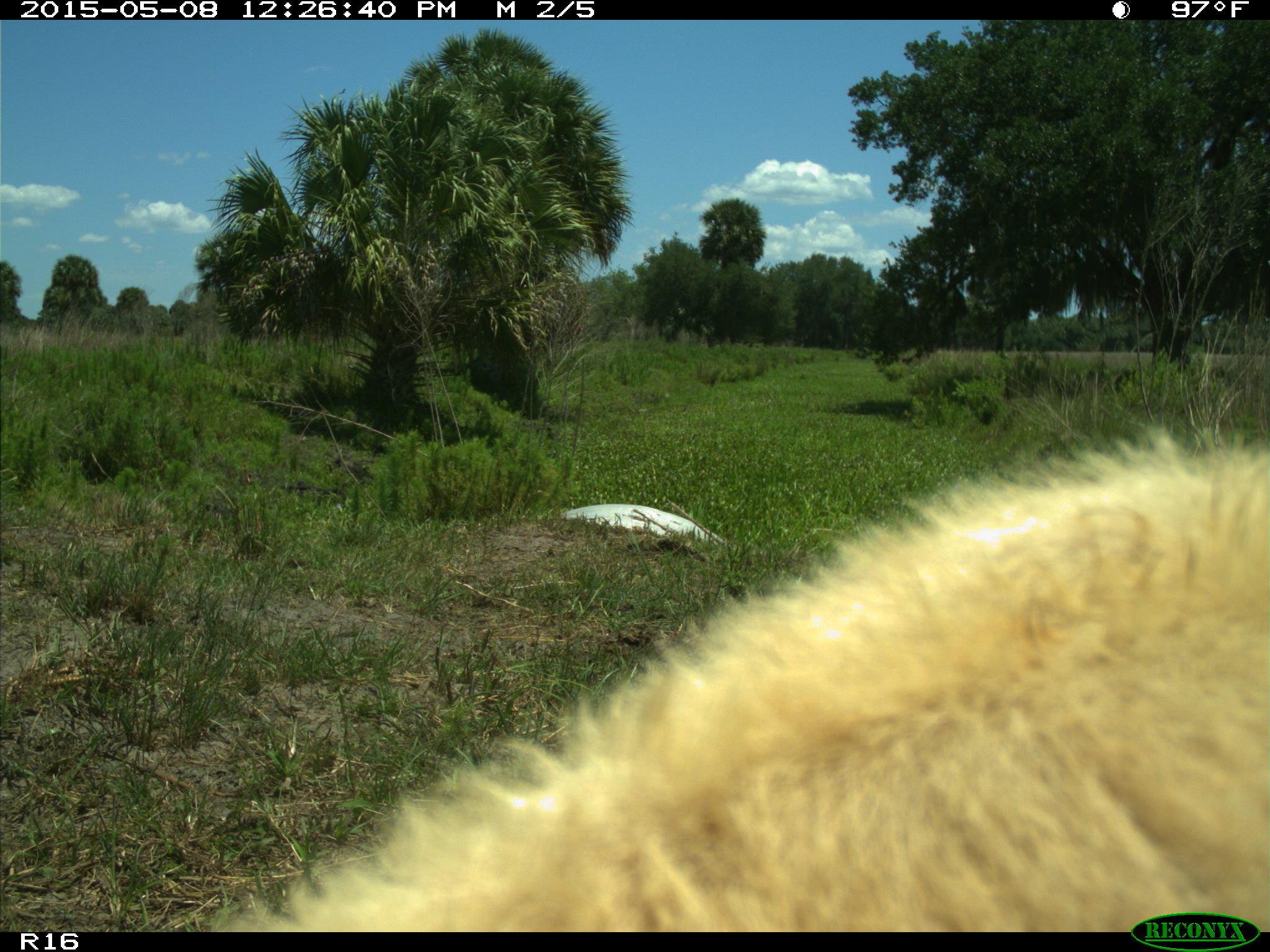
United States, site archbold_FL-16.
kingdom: Animalia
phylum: Chordata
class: Mammalia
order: Artiodactyla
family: Bovidae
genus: Bos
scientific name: Bos taurus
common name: domestic cow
Bos taurus (domestic cow).